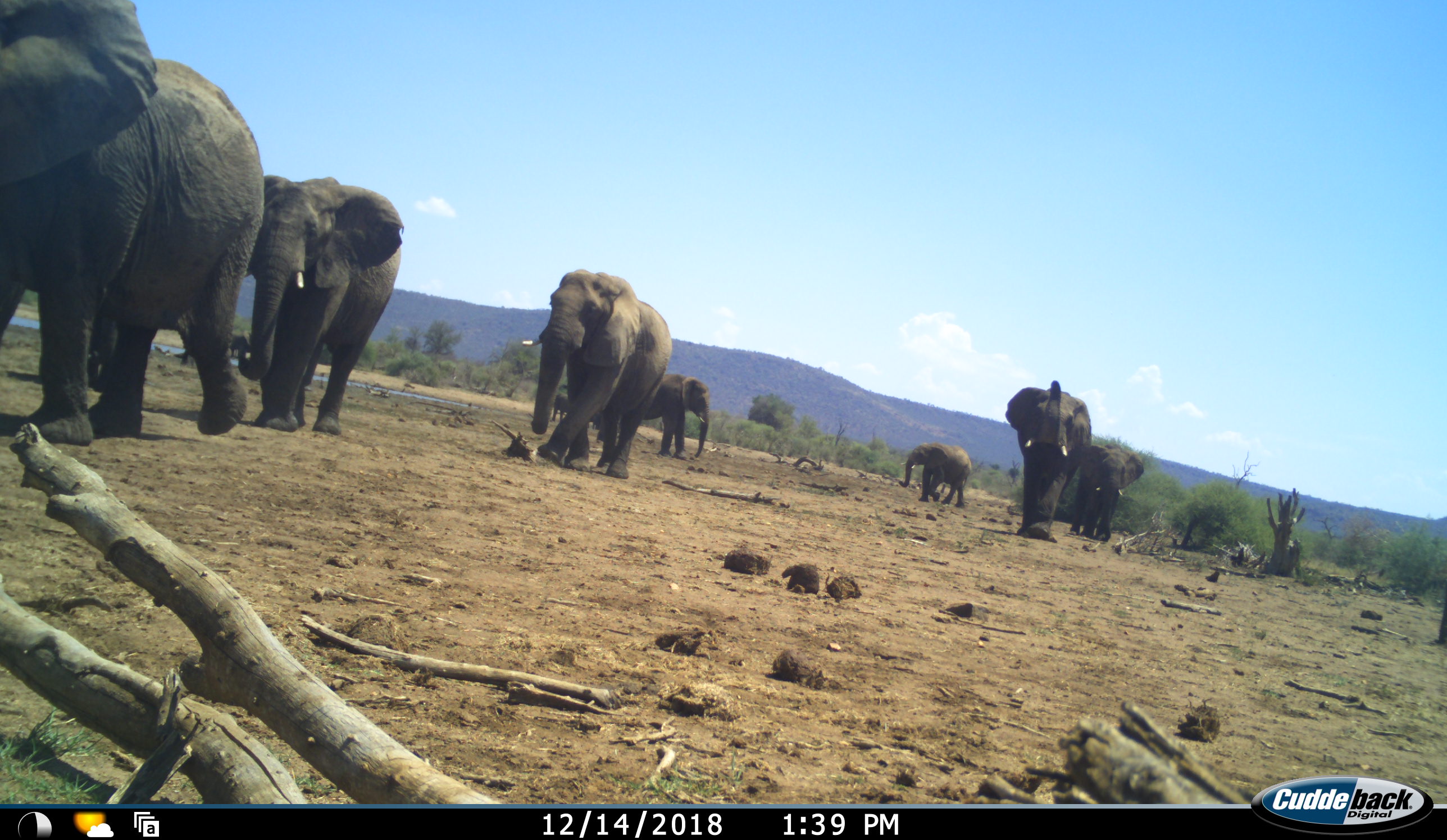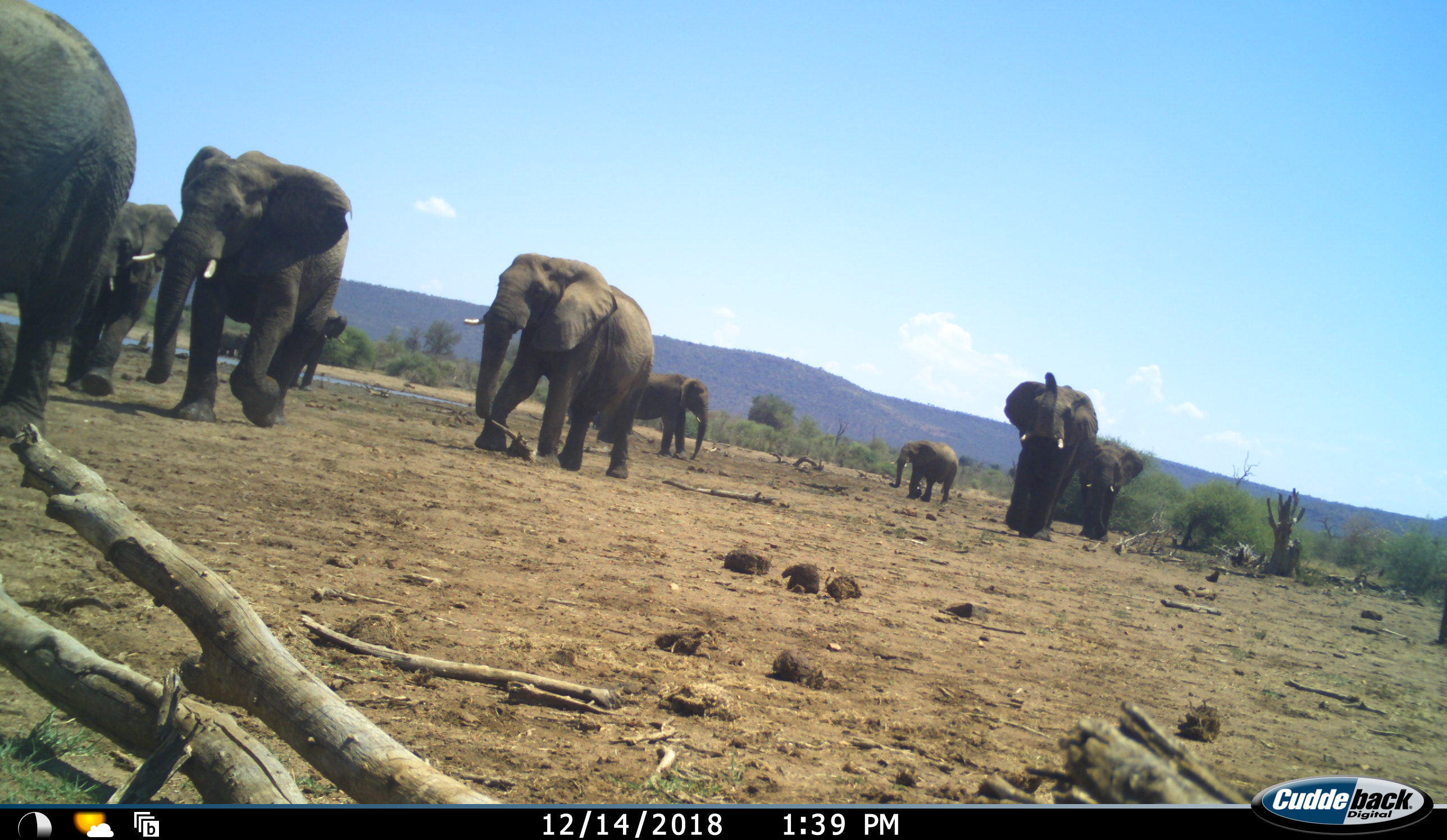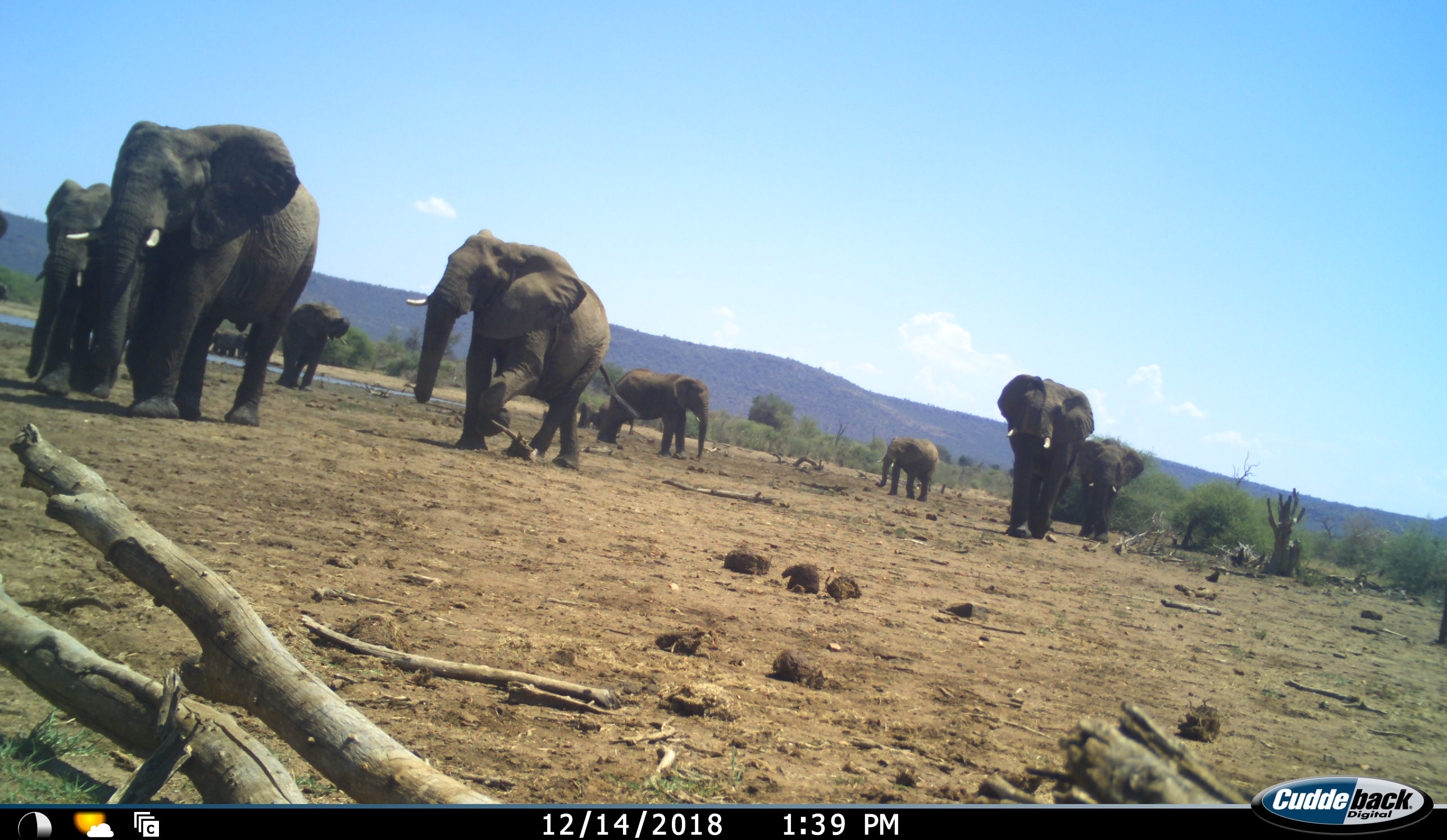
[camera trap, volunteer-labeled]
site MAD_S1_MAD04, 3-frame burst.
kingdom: Animalia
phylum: Chordata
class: Mammalia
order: Proboscidea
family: Elephantidae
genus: Loxodonta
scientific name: Loxodonta africana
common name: african bush elephant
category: elephant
Elephant (african bush elephant) (Loxodonta africana), count 10. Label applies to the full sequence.